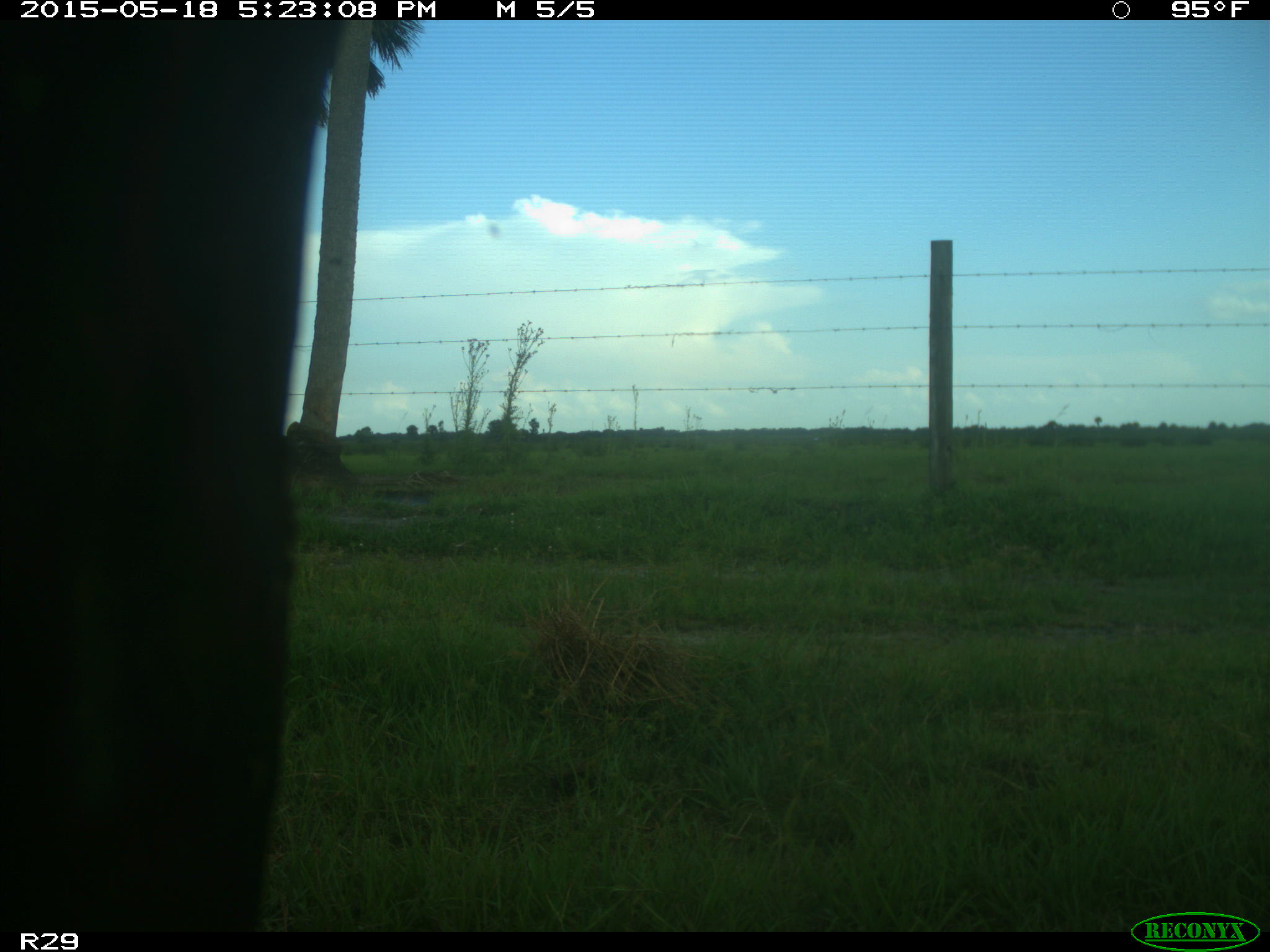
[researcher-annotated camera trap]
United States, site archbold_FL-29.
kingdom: Animalia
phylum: Chordata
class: Mammalia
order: Artiodactyla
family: Bovidae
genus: Bos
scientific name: Bos taurus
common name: domestic cow